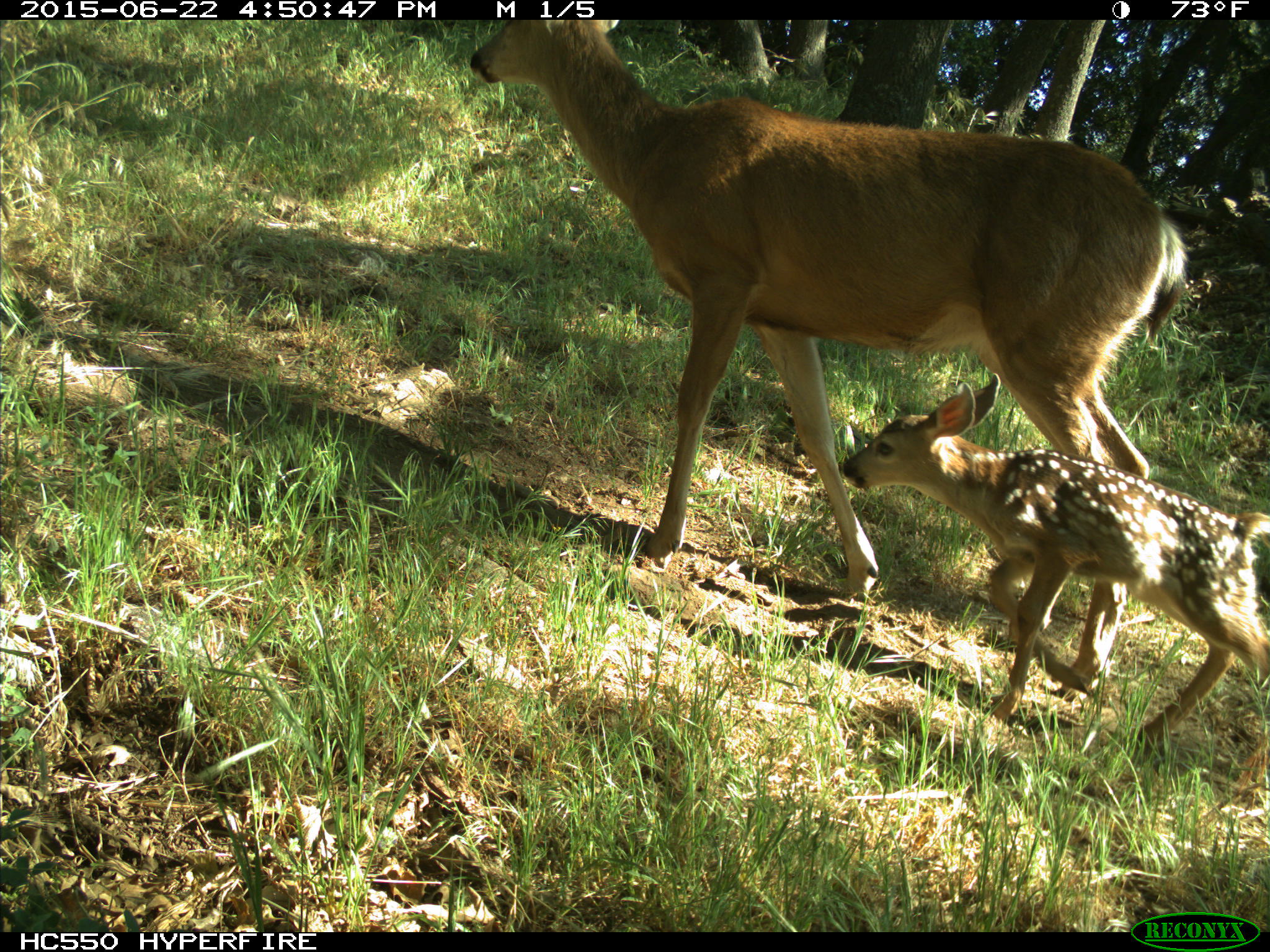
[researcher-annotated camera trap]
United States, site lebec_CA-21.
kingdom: Animalia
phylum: Chordata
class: Mammalia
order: Artiodactyla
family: Cervidae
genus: Odocoileus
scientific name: Odocoileus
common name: deer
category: unidentified deer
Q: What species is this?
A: Unidentified deer (deer) (Odocoileus).